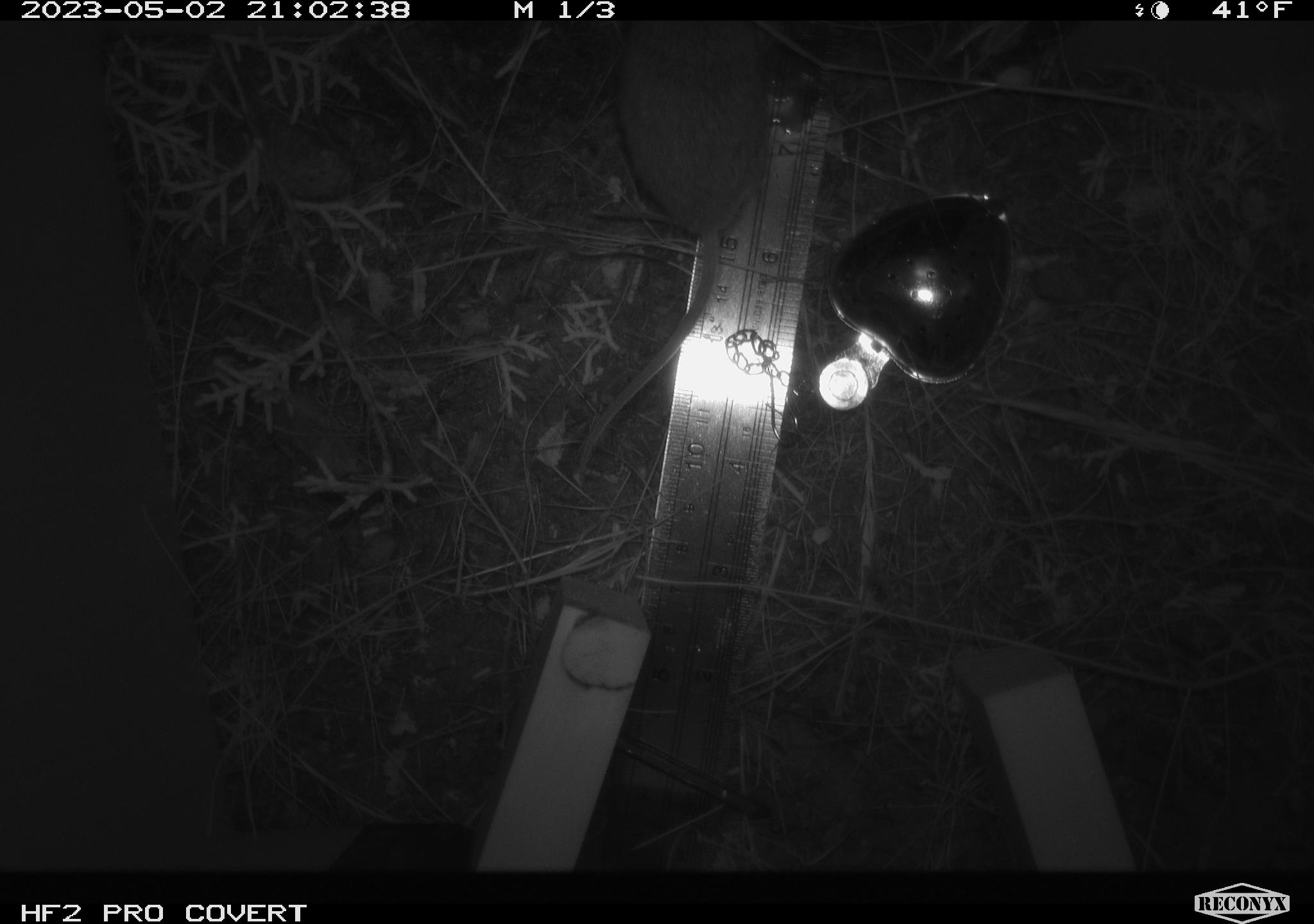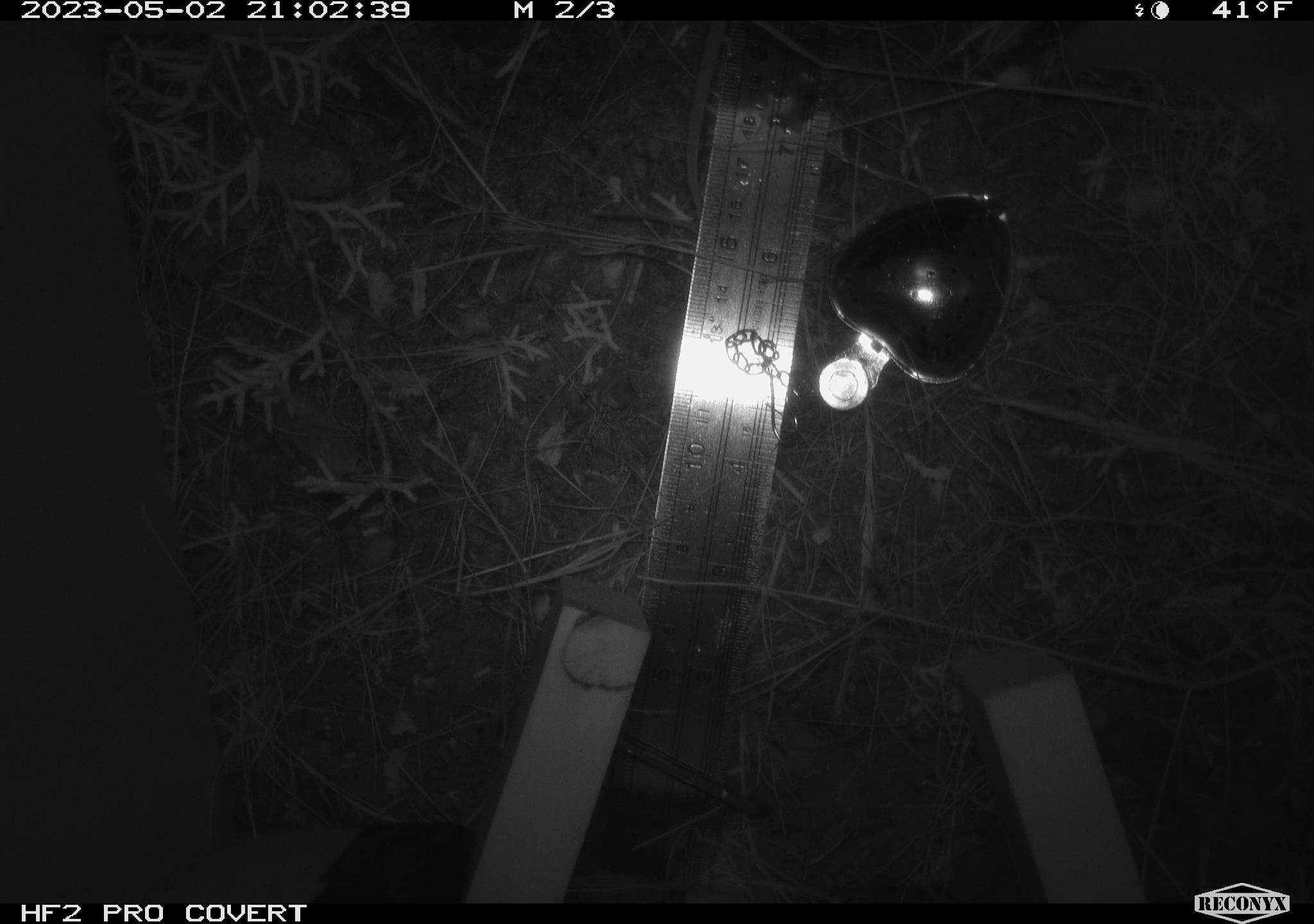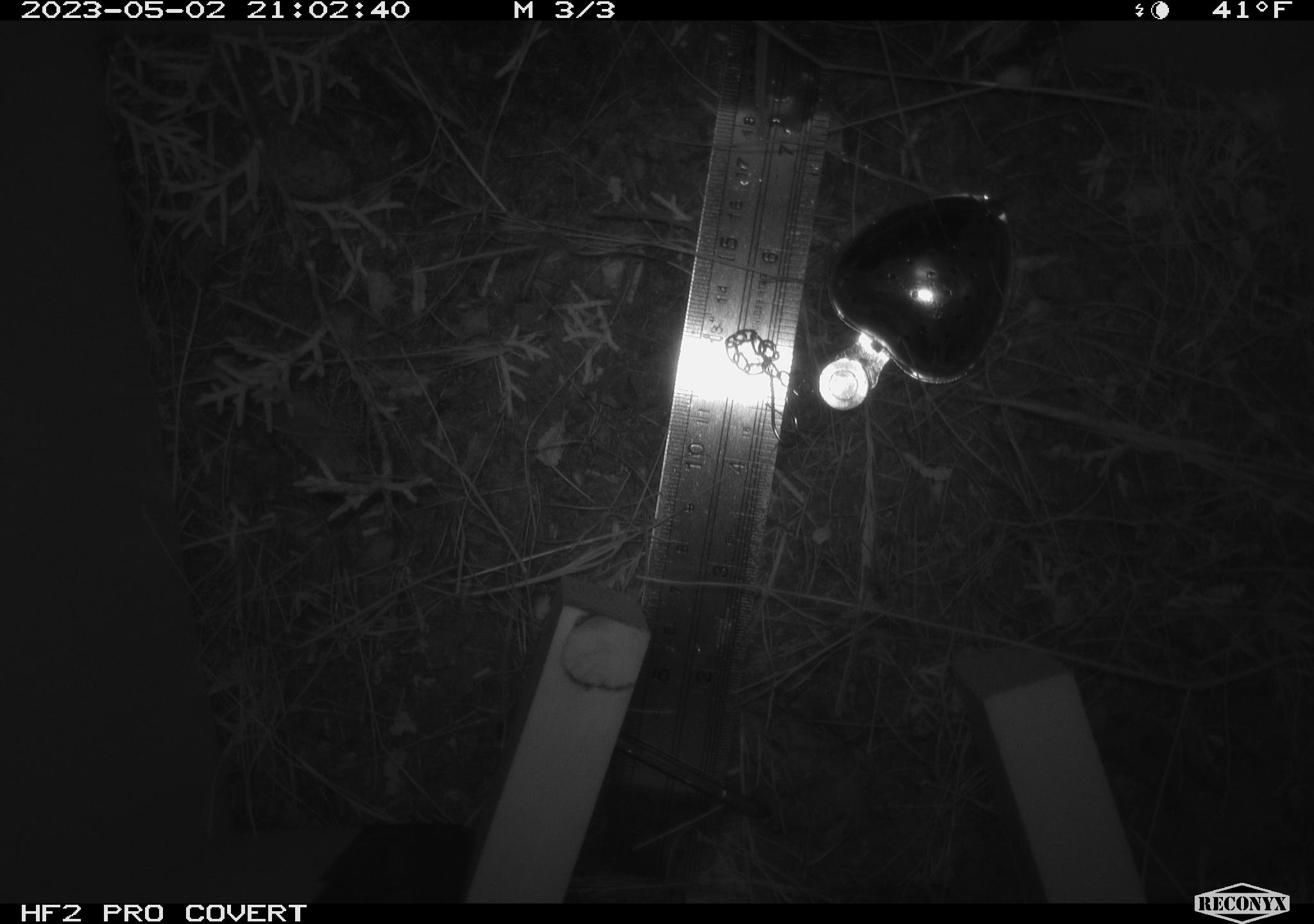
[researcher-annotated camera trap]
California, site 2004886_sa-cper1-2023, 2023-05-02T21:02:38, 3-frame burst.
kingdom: Animalia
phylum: Chordata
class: Mammalia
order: Rodentia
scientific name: Rodentia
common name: mouse species